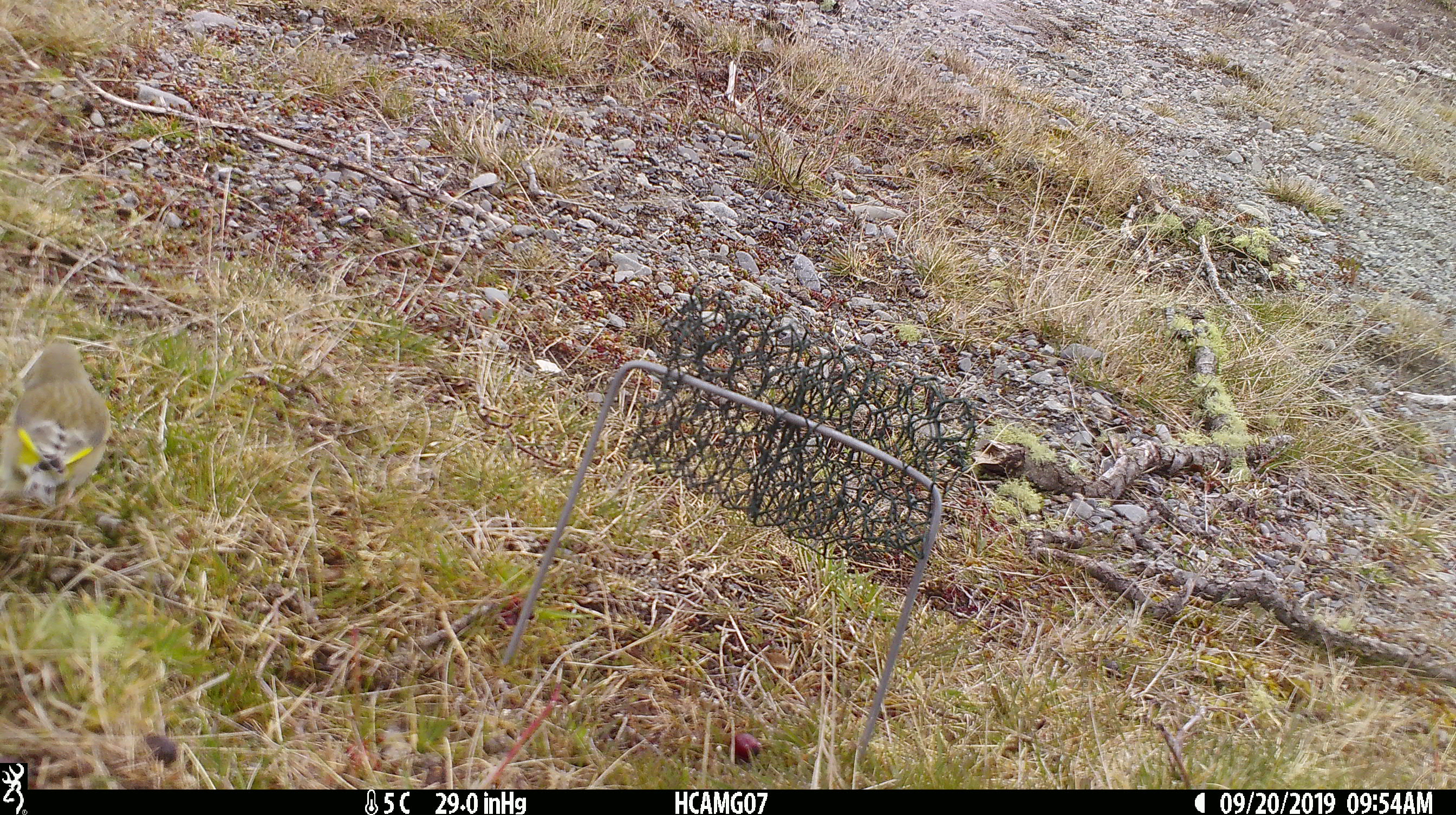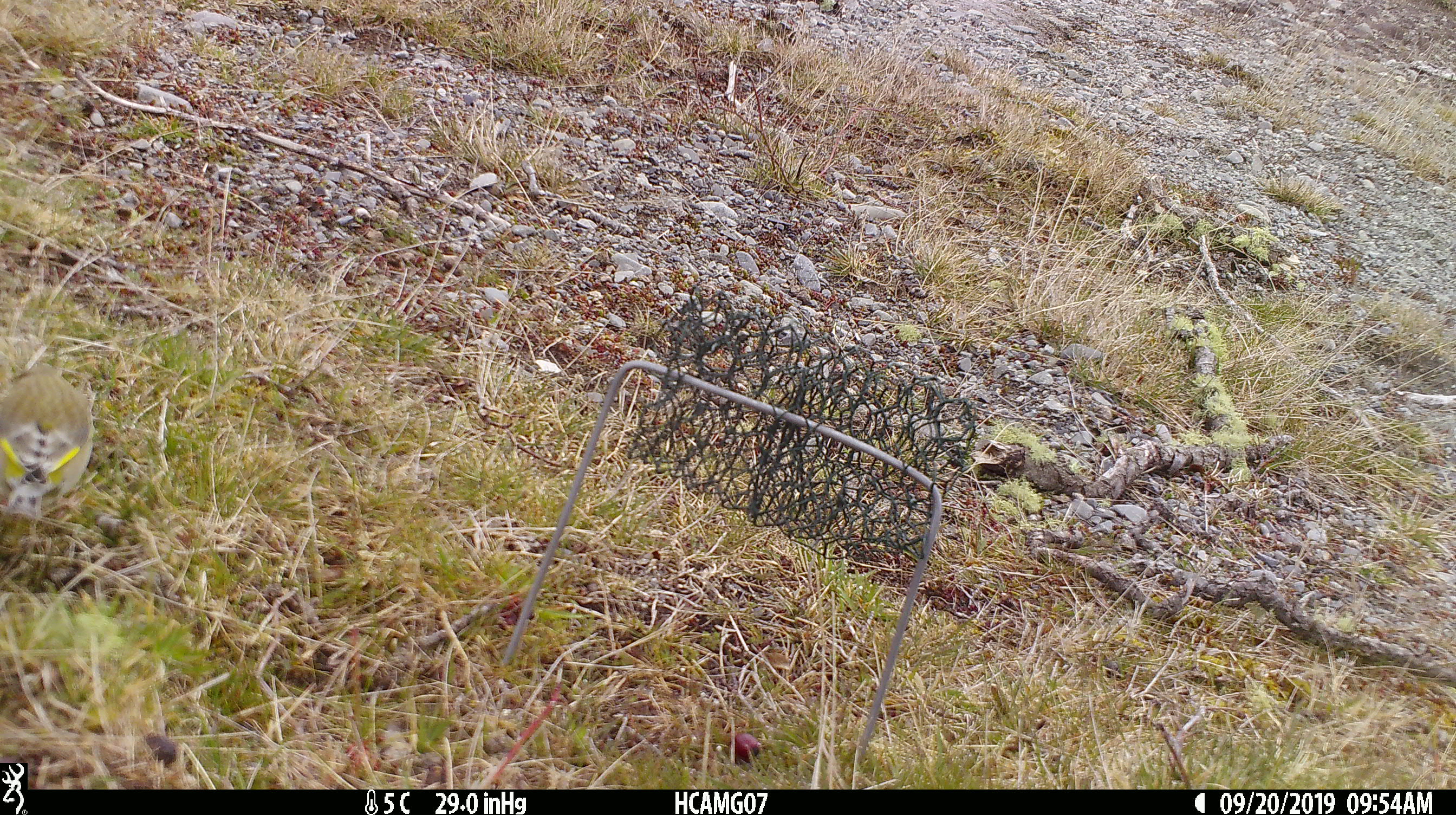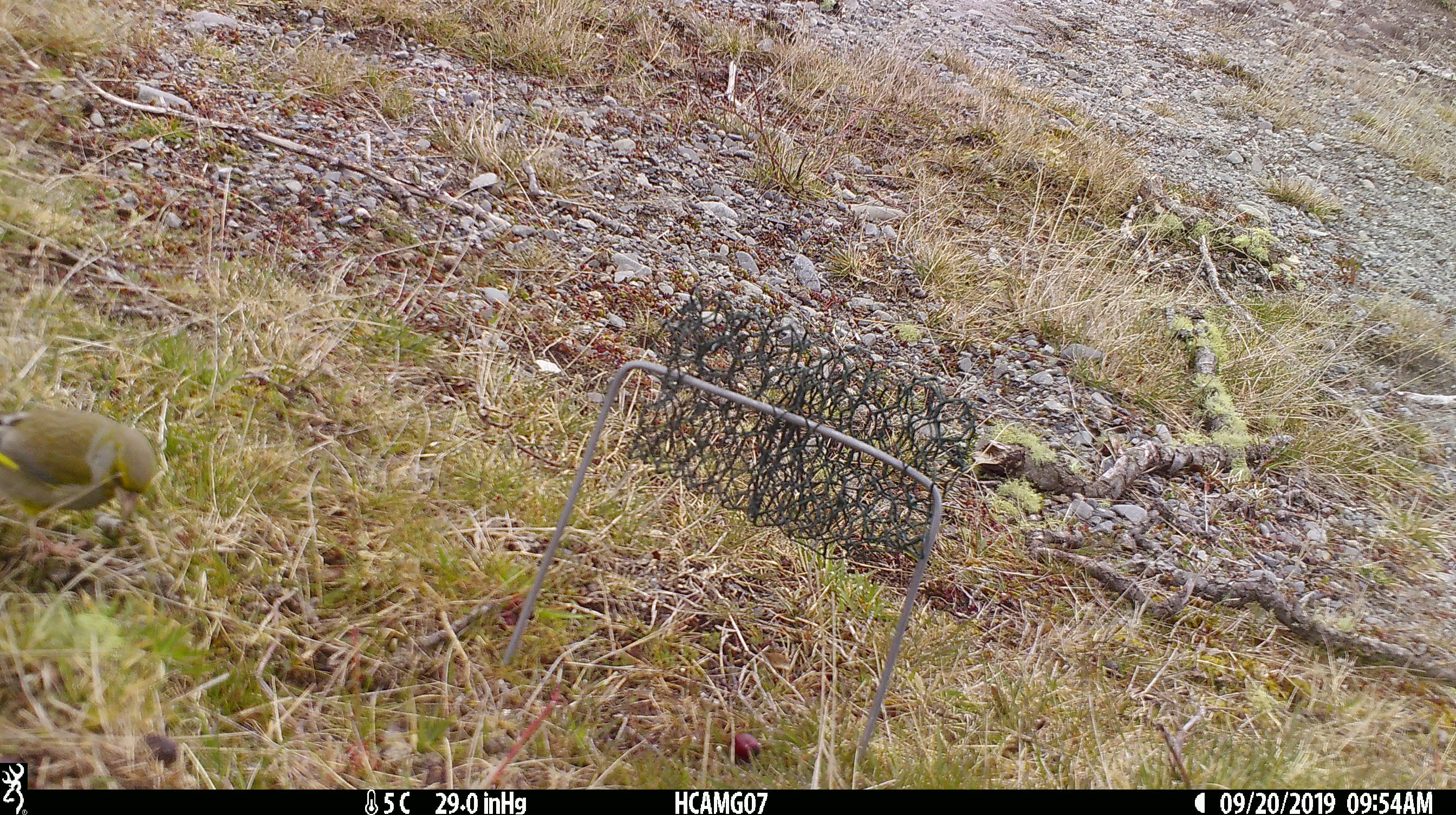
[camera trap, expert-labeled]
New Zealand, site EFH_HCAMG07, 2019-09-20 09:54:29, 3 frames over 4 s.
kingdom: Animalia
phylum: Chordata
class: Aves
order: Passeriformes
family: Fringillidae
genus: Chloris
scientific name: Chloris chloris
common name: greenfinch